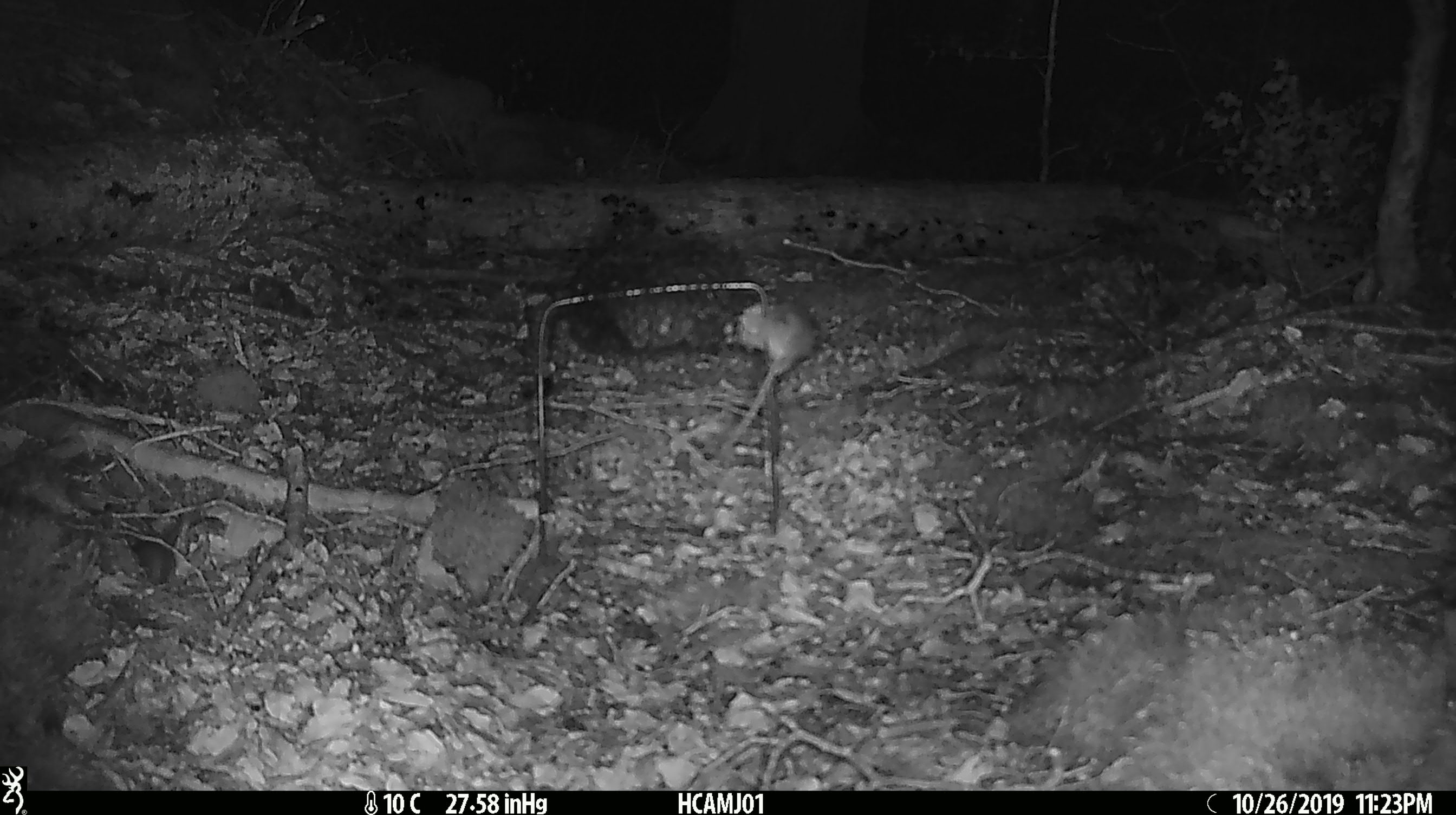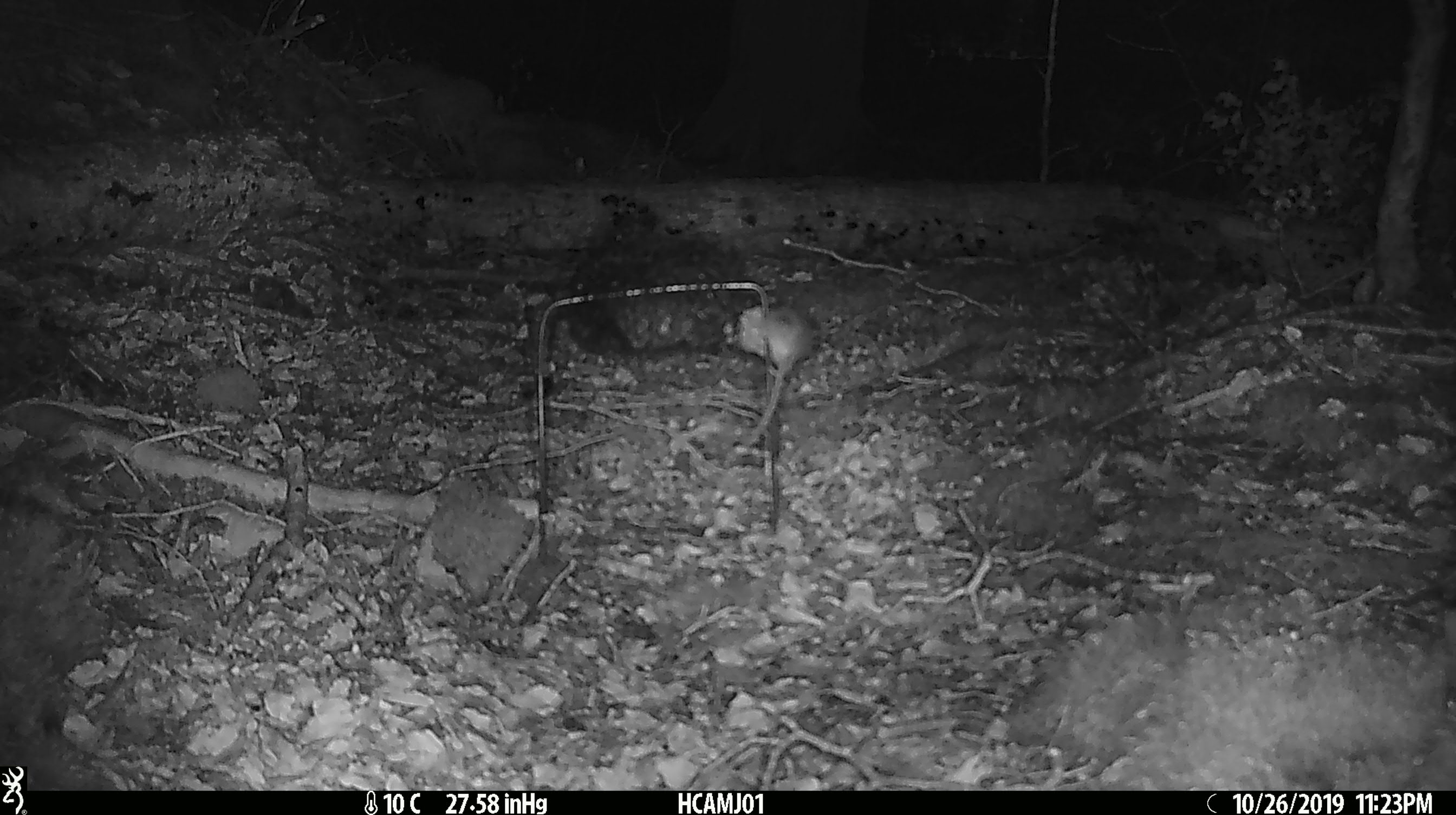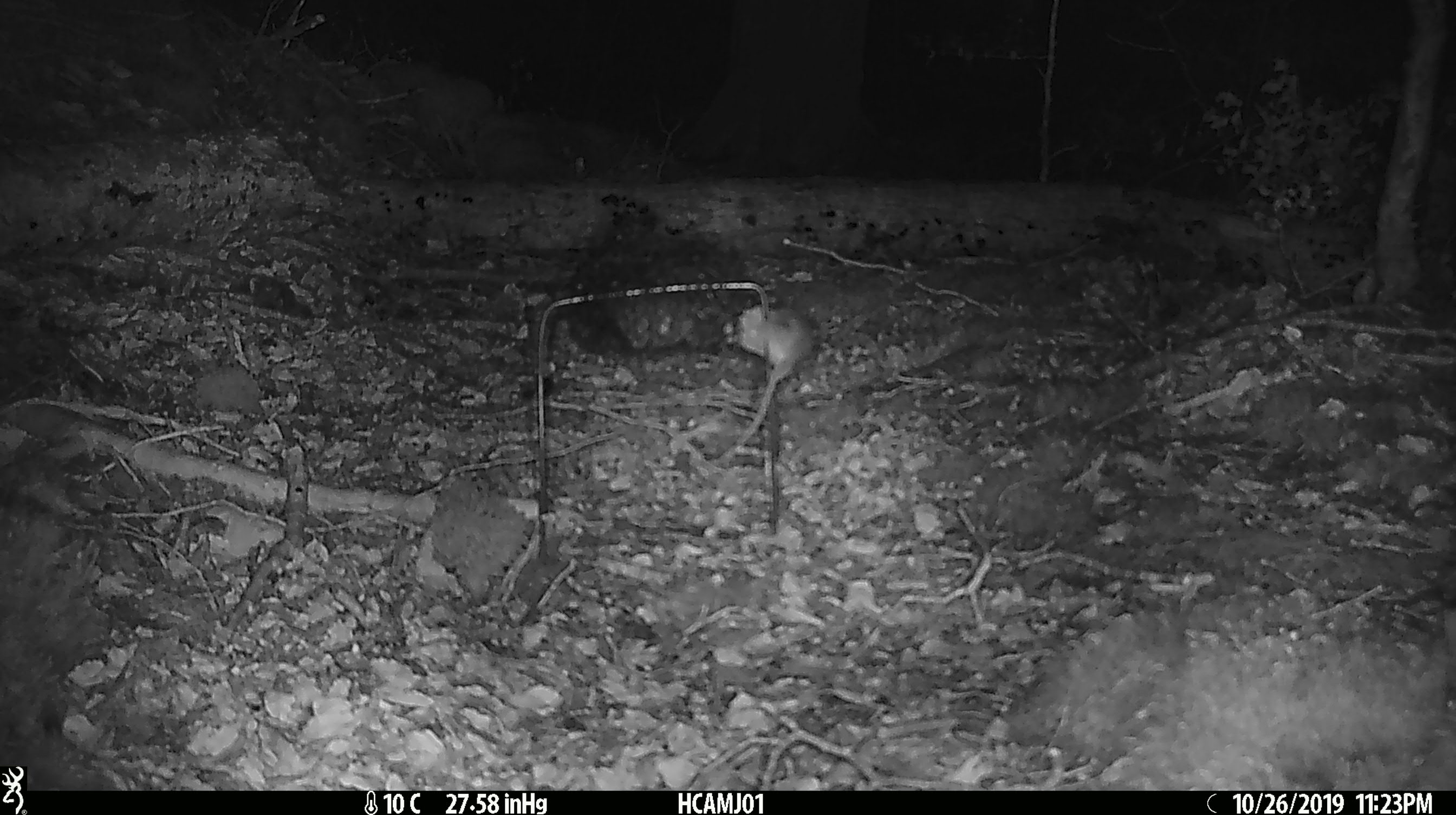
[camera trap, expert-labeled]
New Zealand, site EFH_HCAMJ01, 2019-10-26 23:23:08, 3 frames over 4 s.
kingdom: Animalia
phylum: Chordata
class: Mammalia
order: Rodentia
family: Muridae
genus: Mus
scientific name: Mus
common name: mouse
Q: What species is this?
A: Mouse (Mus).